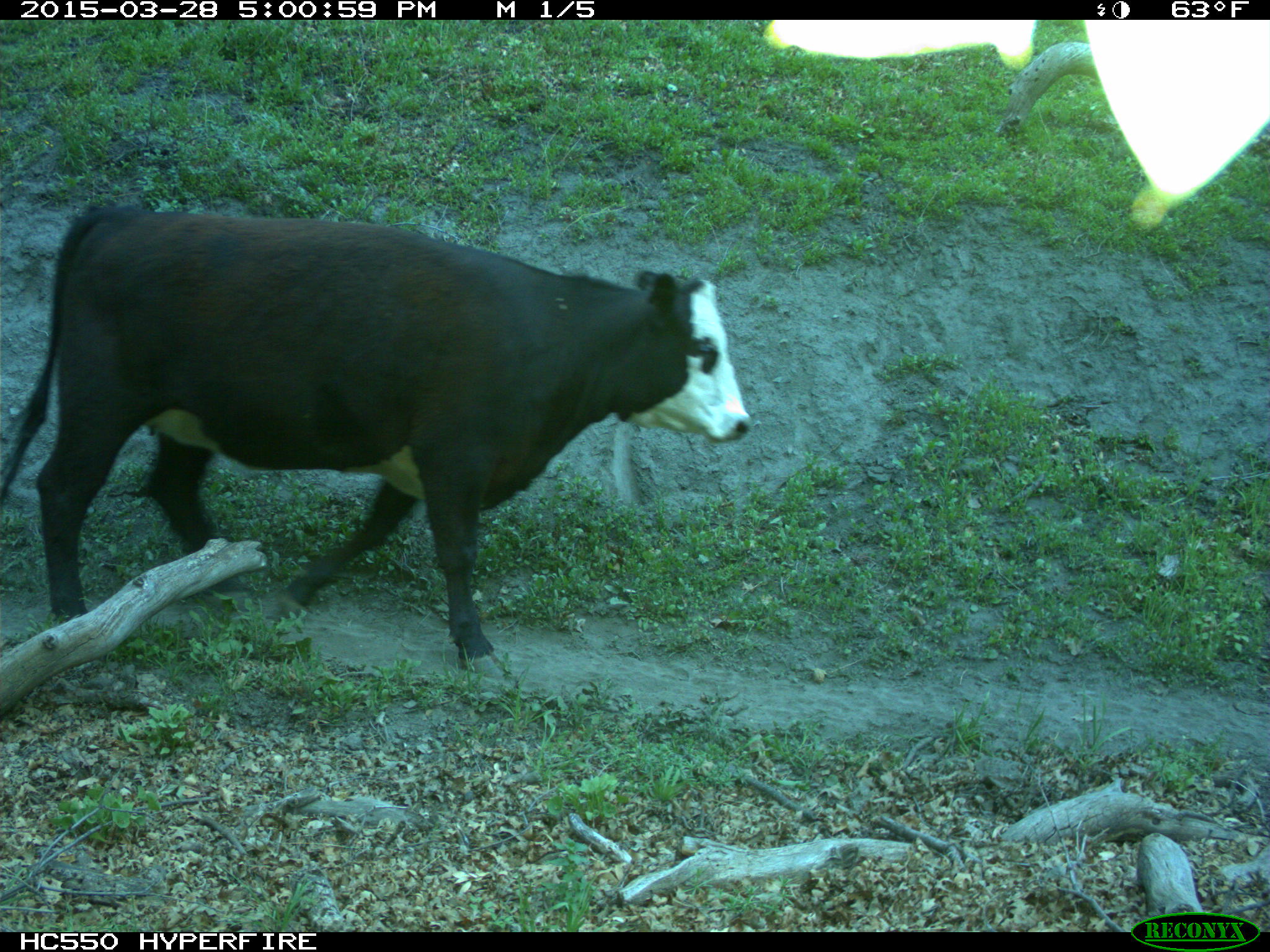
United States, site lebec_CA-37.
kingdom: Animalia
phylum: Chordata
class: Mammalia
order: Artiodactyla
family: Bovidae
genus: Bos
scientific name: Bos taurus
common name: domestic cow